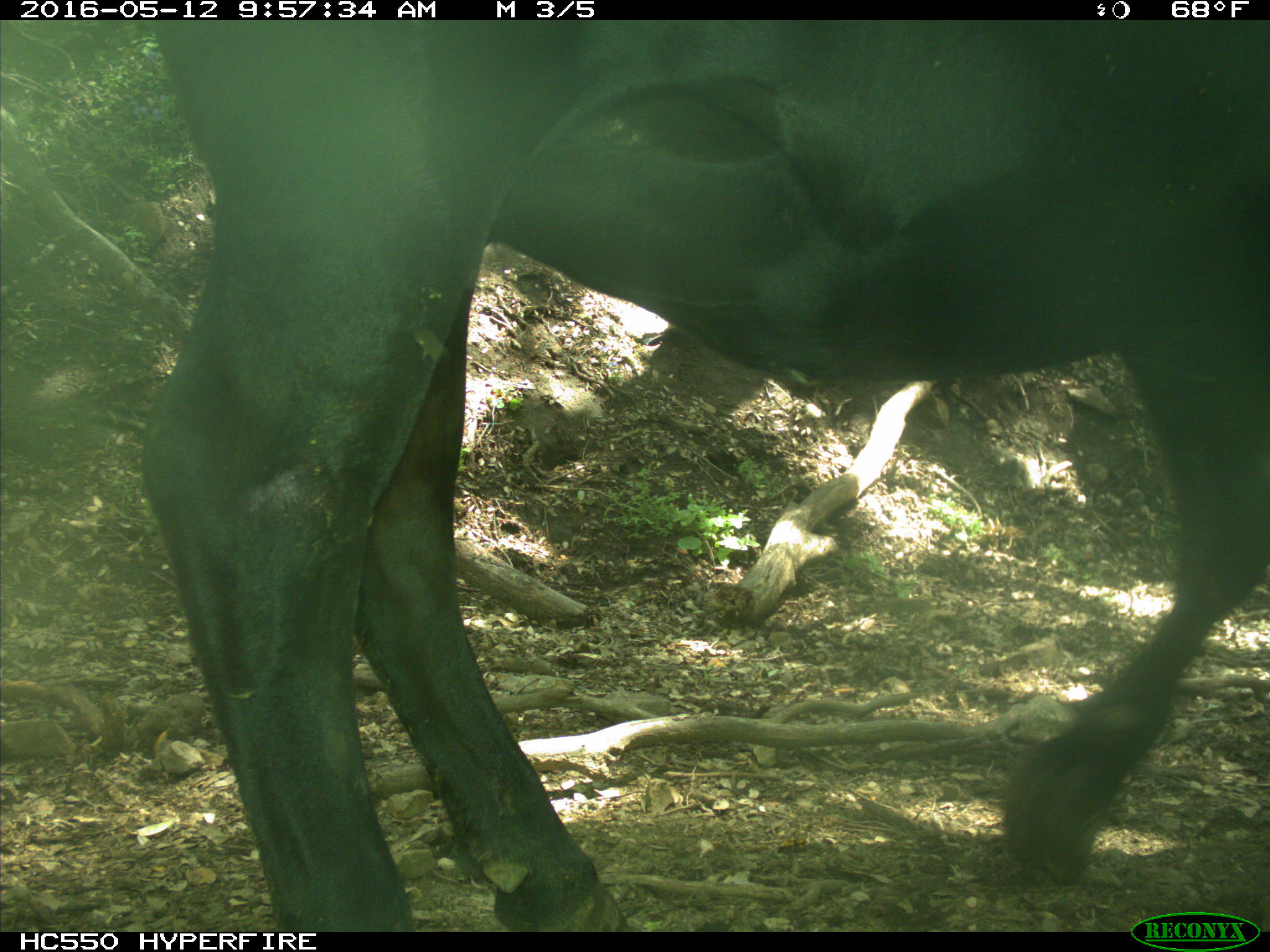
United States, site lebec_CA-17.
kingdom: Animalia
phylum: Chordata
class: Mammalia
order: Artiodactyla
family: Bovidae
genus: Bos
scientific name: Bos taurus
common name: domestic cow